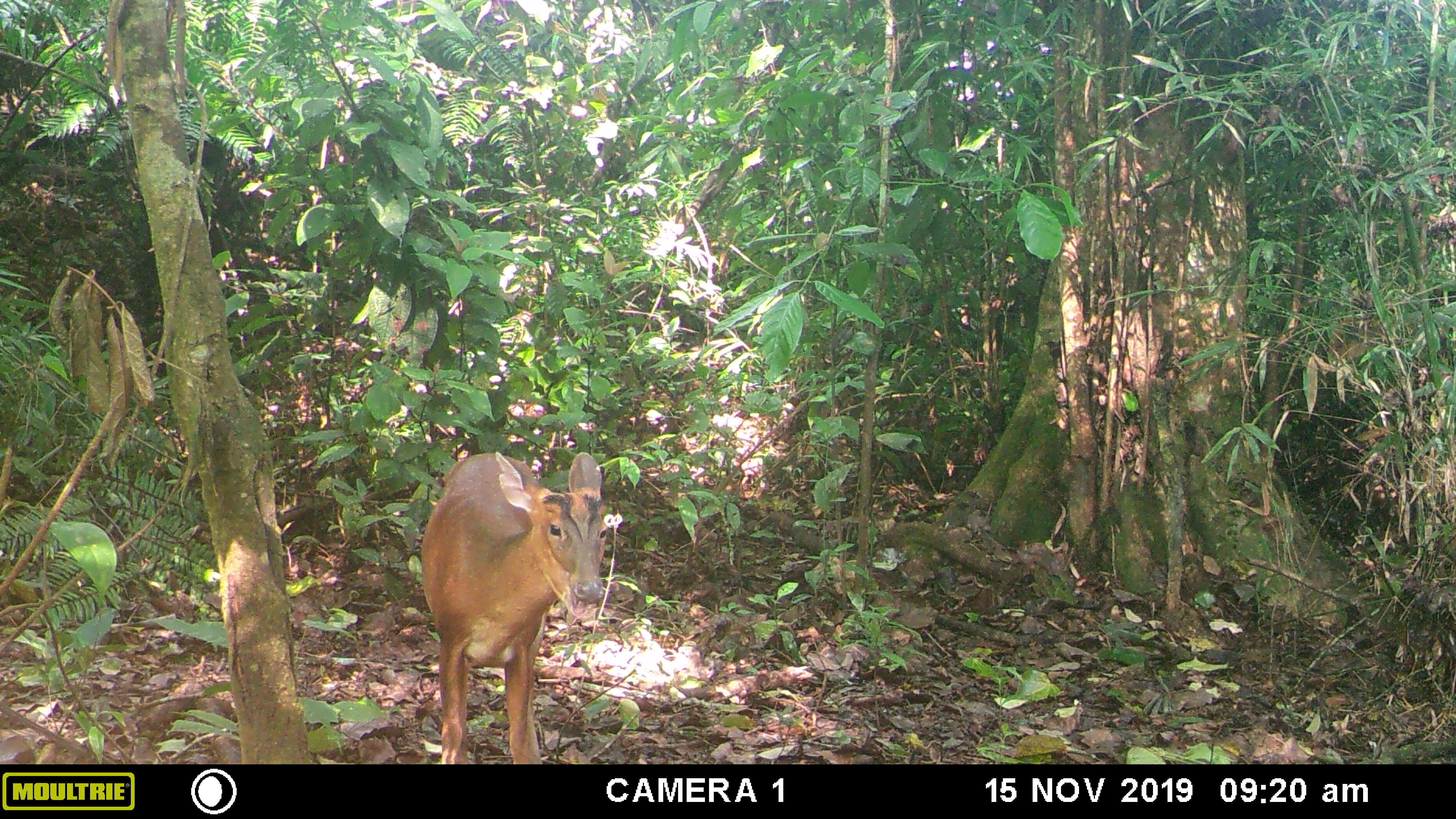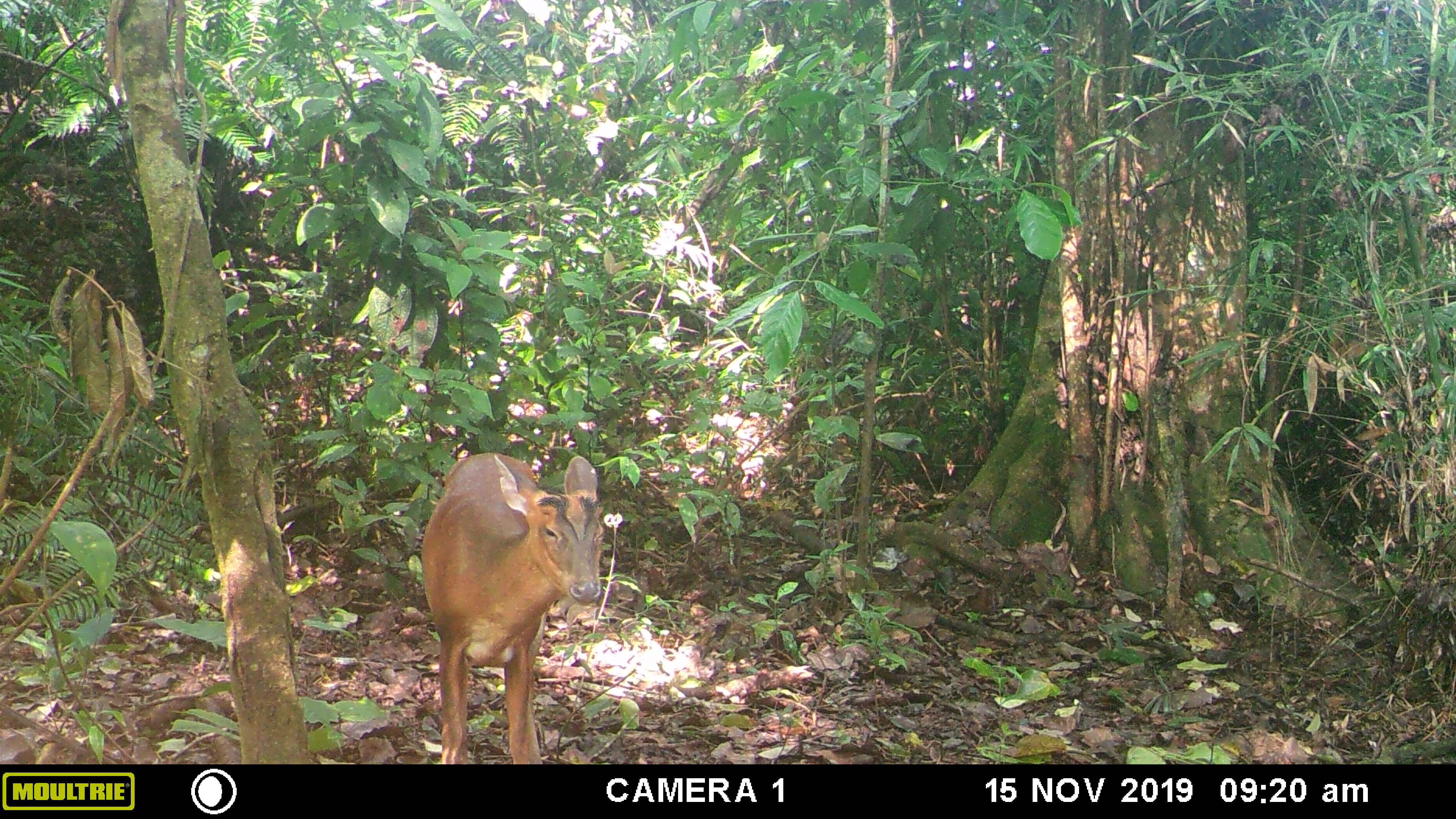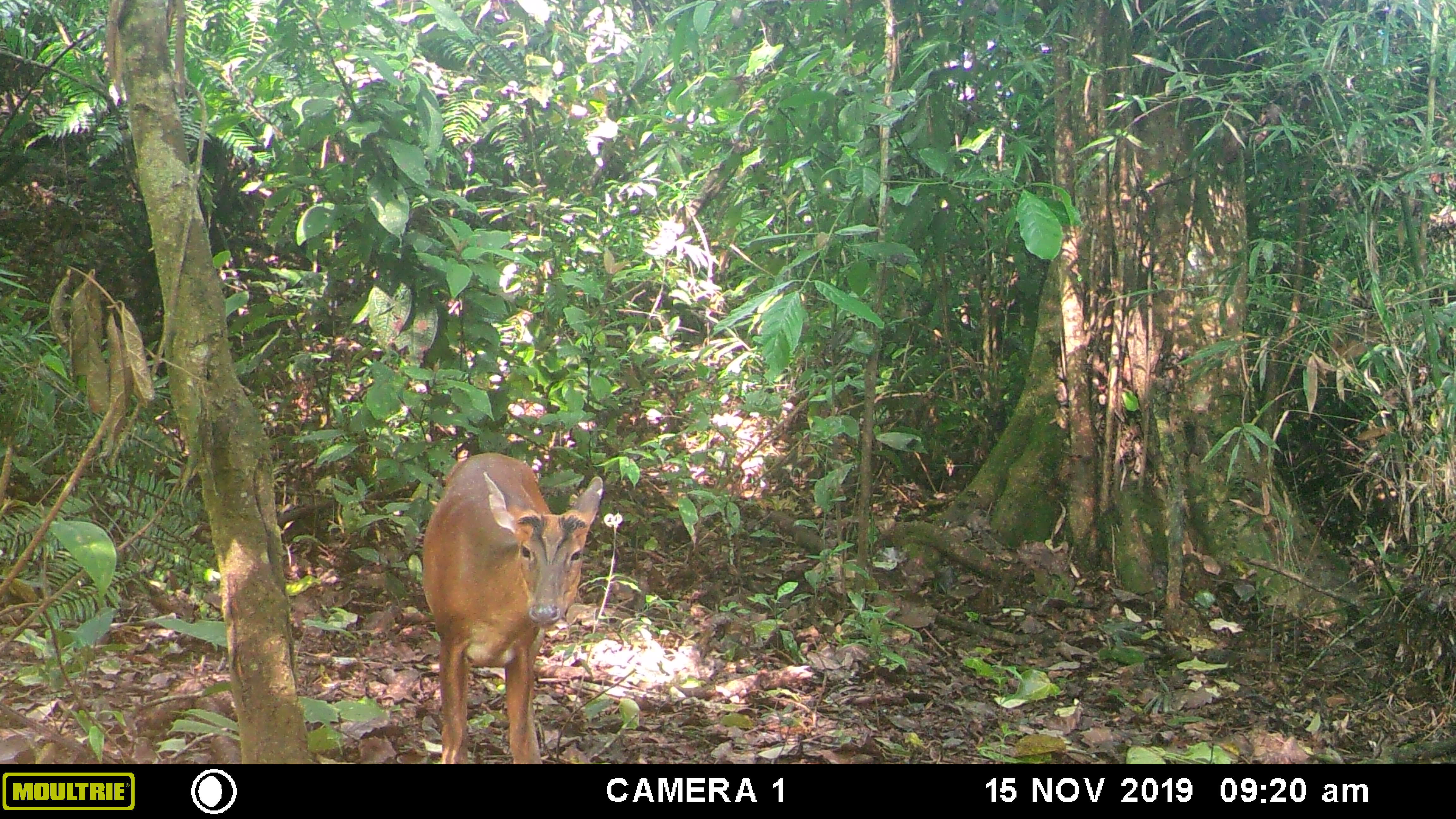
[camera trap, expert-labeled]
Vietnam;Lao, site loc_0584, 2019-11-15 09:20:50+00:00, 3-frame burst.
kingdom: Animalia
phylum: Chordata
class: Mammalia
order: Artiodactyla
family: Cervidae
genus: Muntiacus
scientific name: Muntiacus muntjak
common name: red muntjac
Red muntjac (Muntiacus muntjak). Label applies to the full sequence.